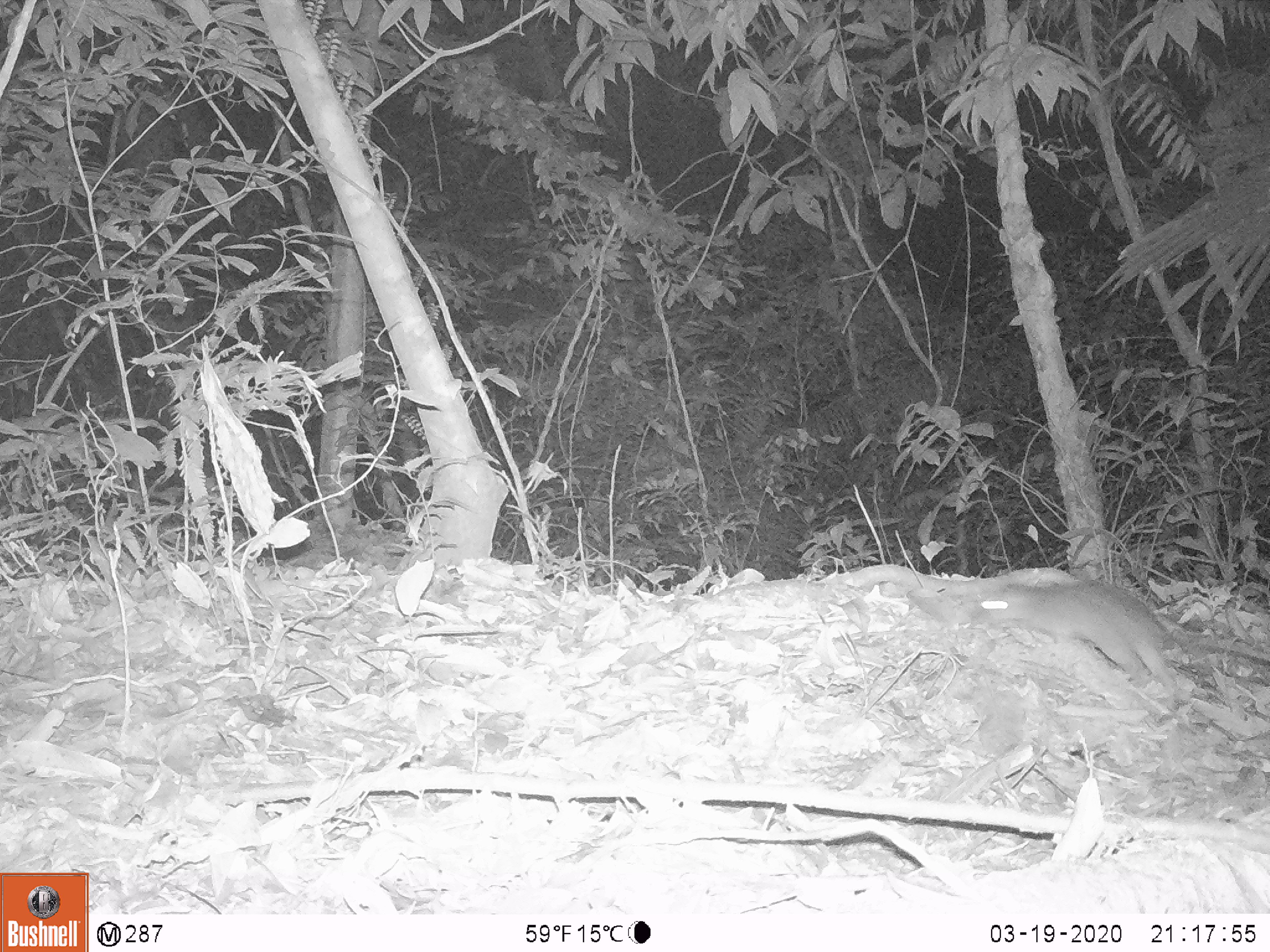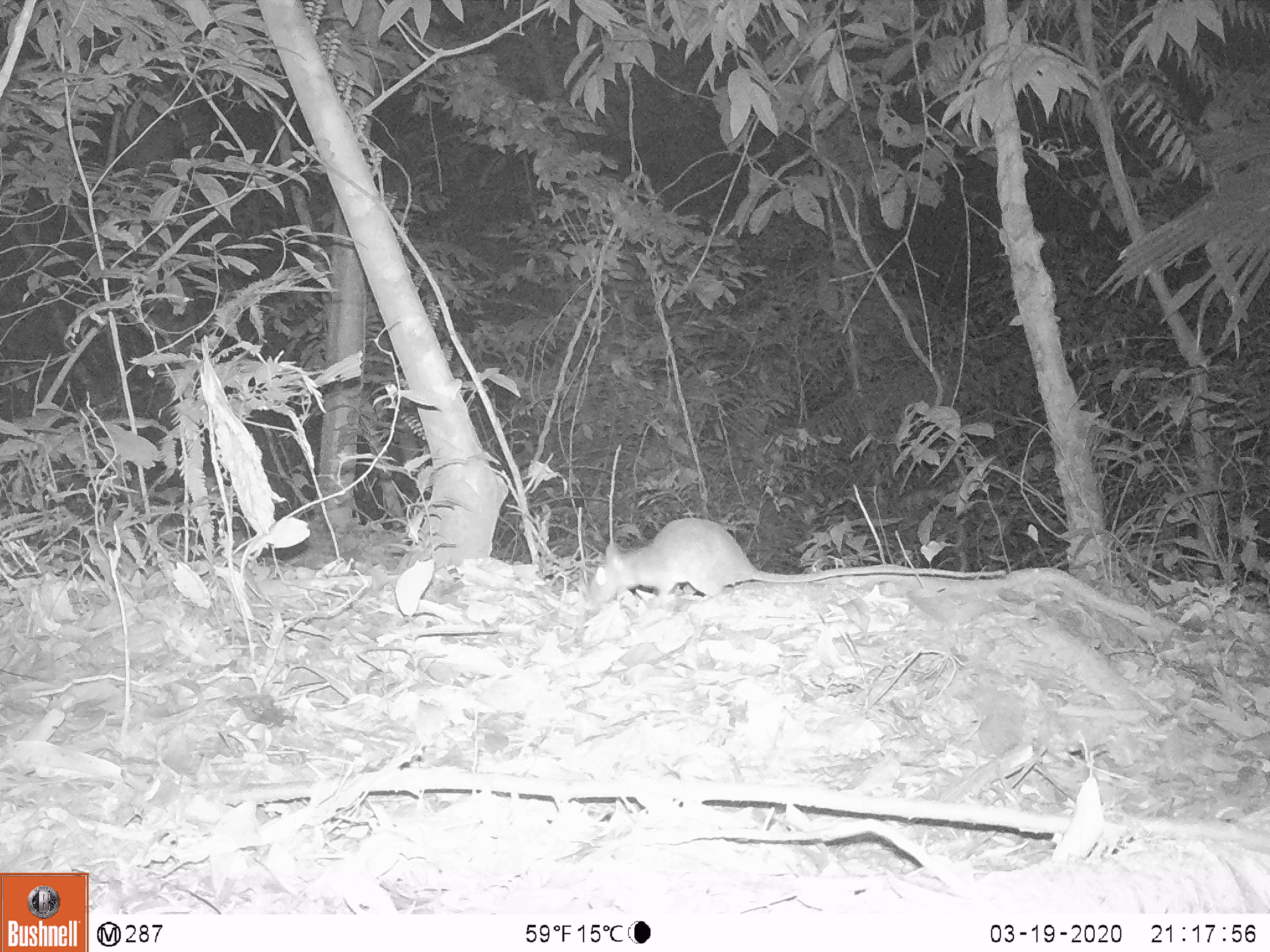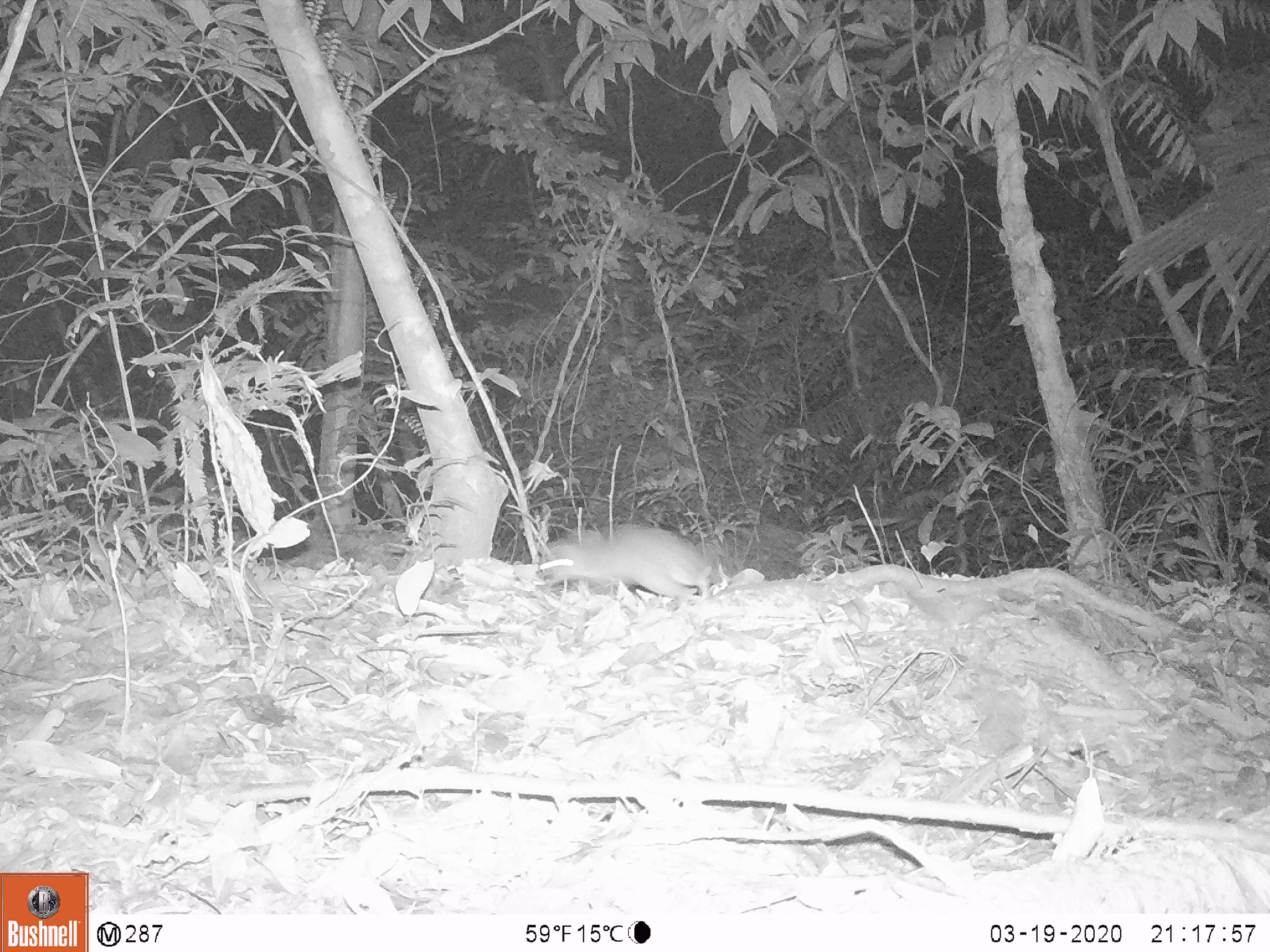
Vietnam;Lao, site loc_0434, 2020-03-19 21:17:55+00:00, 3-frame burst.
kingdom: Animalia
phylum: Chordata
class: Mammalia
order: Rodentia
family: Muridae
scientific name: Muridae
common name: old-world mice and rats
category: unidentified murid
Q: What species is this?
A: Unidentified murid (old-world mice and rats) (Muridae).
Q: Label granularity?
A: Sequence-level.